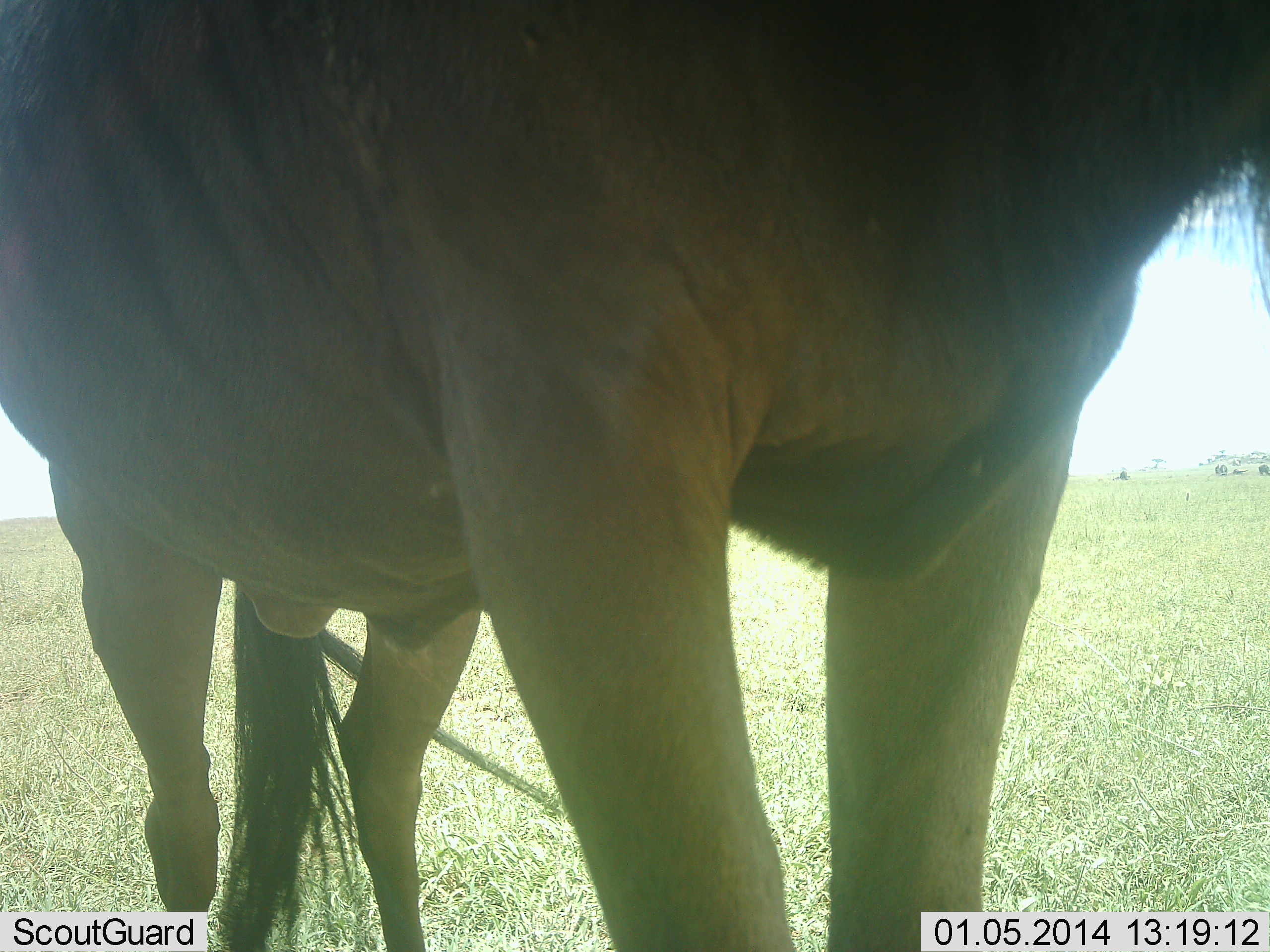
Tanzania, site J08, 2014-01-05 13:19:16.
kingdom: Animalia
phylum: Chordata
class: Mammalia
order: Artiodactyla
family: Bovidae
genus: Connochaetes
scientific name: Connochaetes taurinus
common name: blue wildebeest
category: wildebeest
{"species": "wildebeest (blue wildebeest) (Connochaetes taurinus)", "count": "1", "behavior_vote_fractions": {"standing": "100%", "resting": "0%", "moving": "0%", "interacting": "0%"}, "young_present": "0%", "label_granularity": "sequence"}